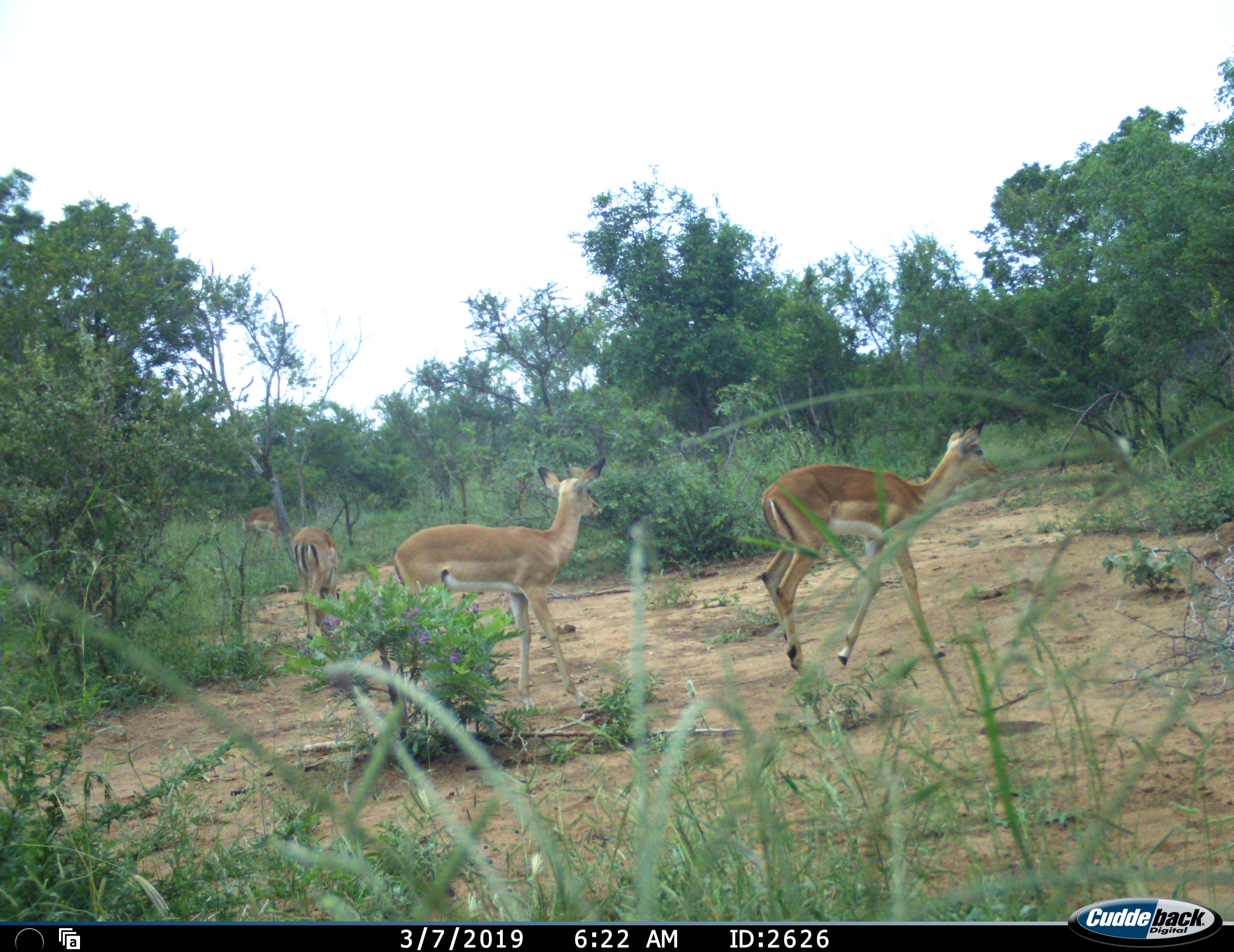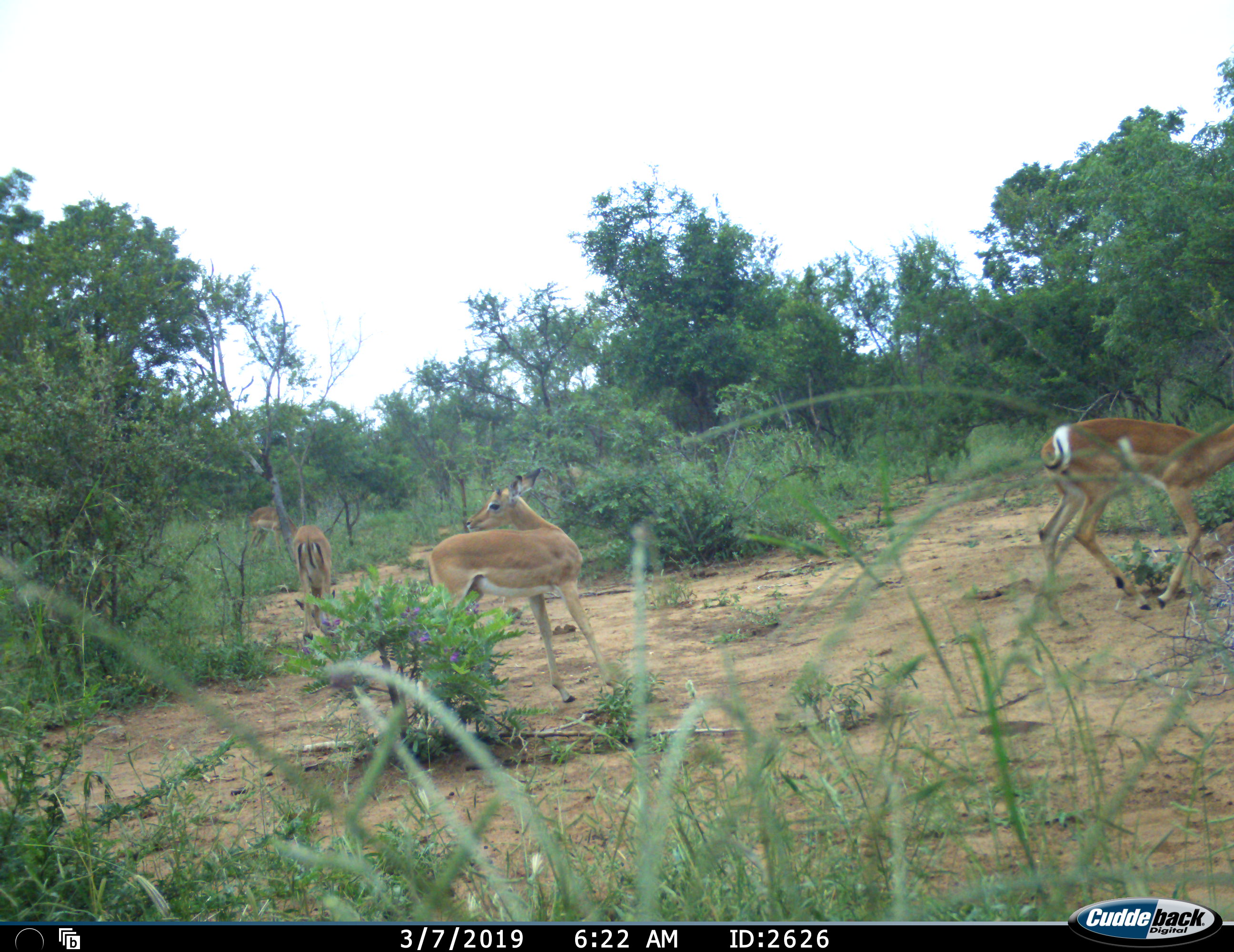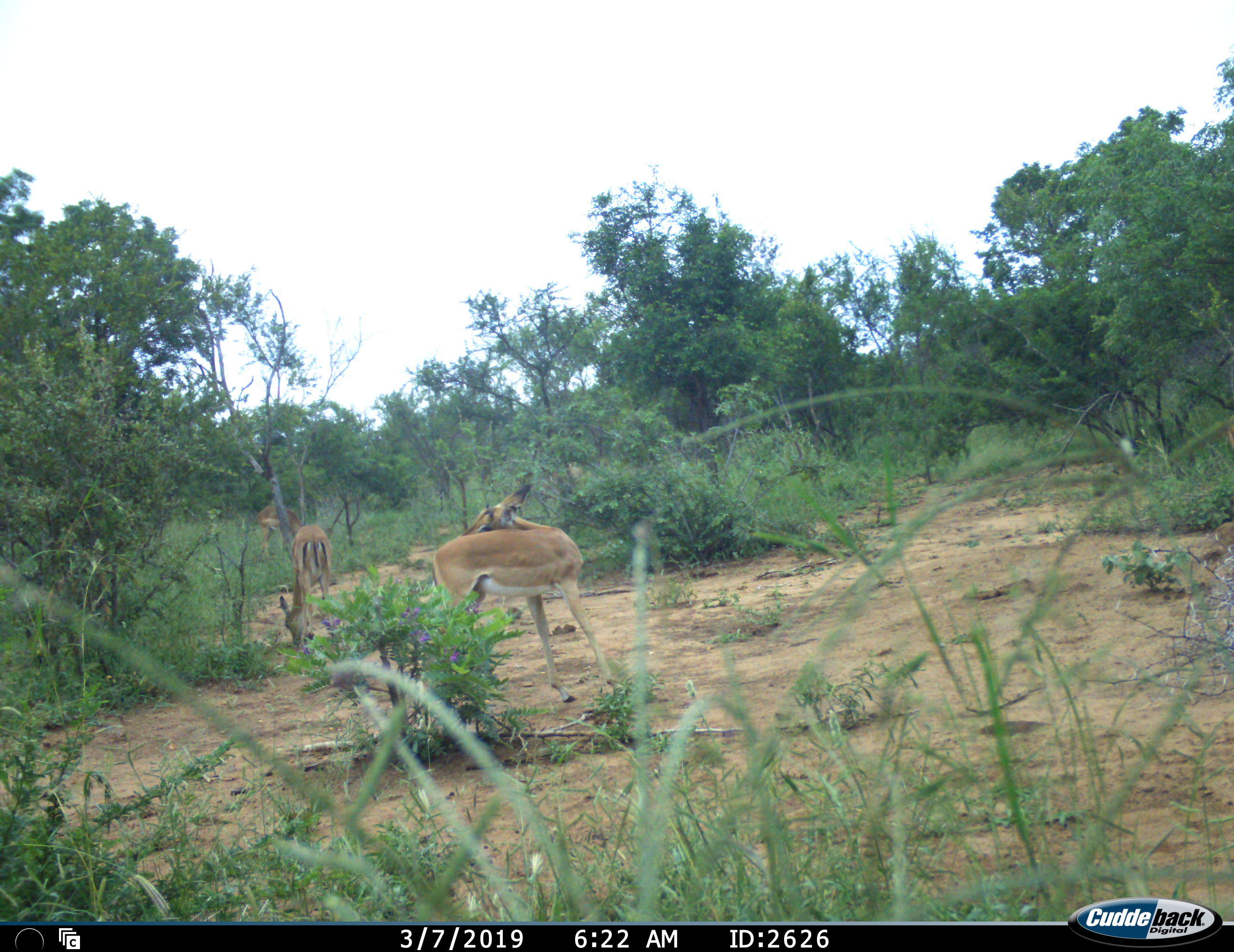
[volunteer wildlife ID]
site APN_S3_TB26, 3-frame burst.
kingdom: Animalia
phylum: Chordata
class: Mammalia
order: Artiodactyla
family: Bovidae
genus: Aepyceros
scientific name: Aepyceros melampus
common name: impala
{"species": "impala (Aepyceros melampus)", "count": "4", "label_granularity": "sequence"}